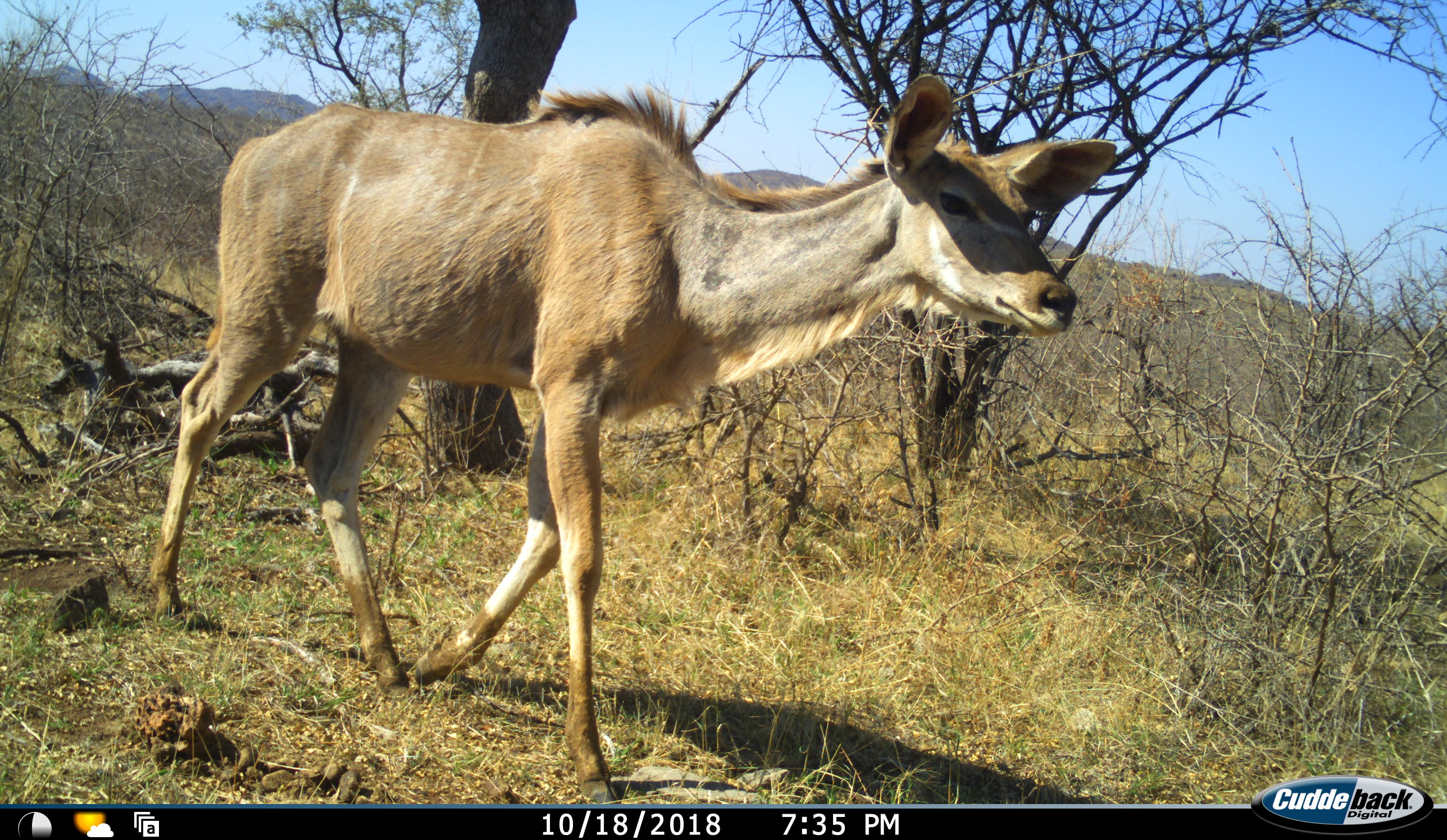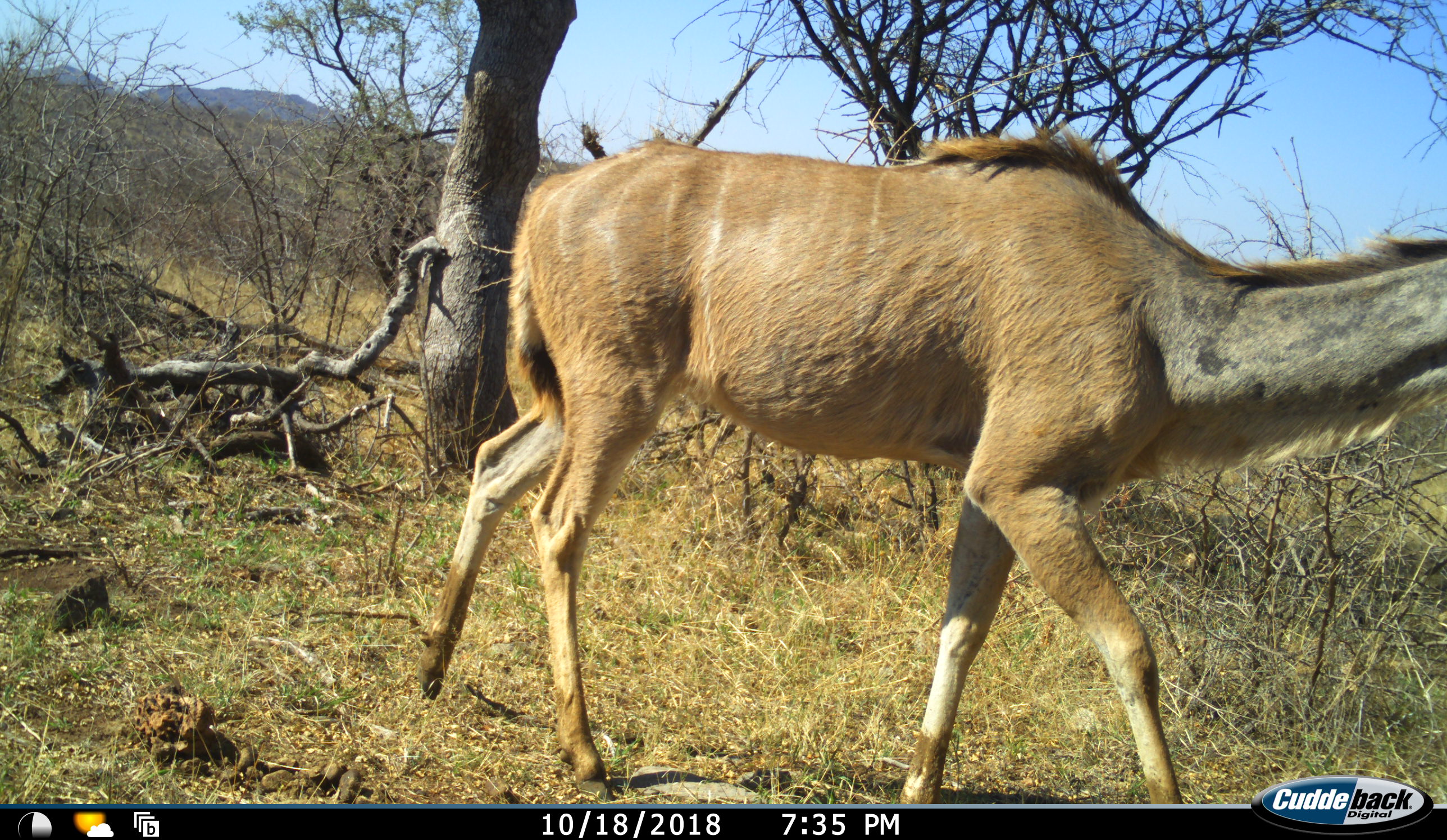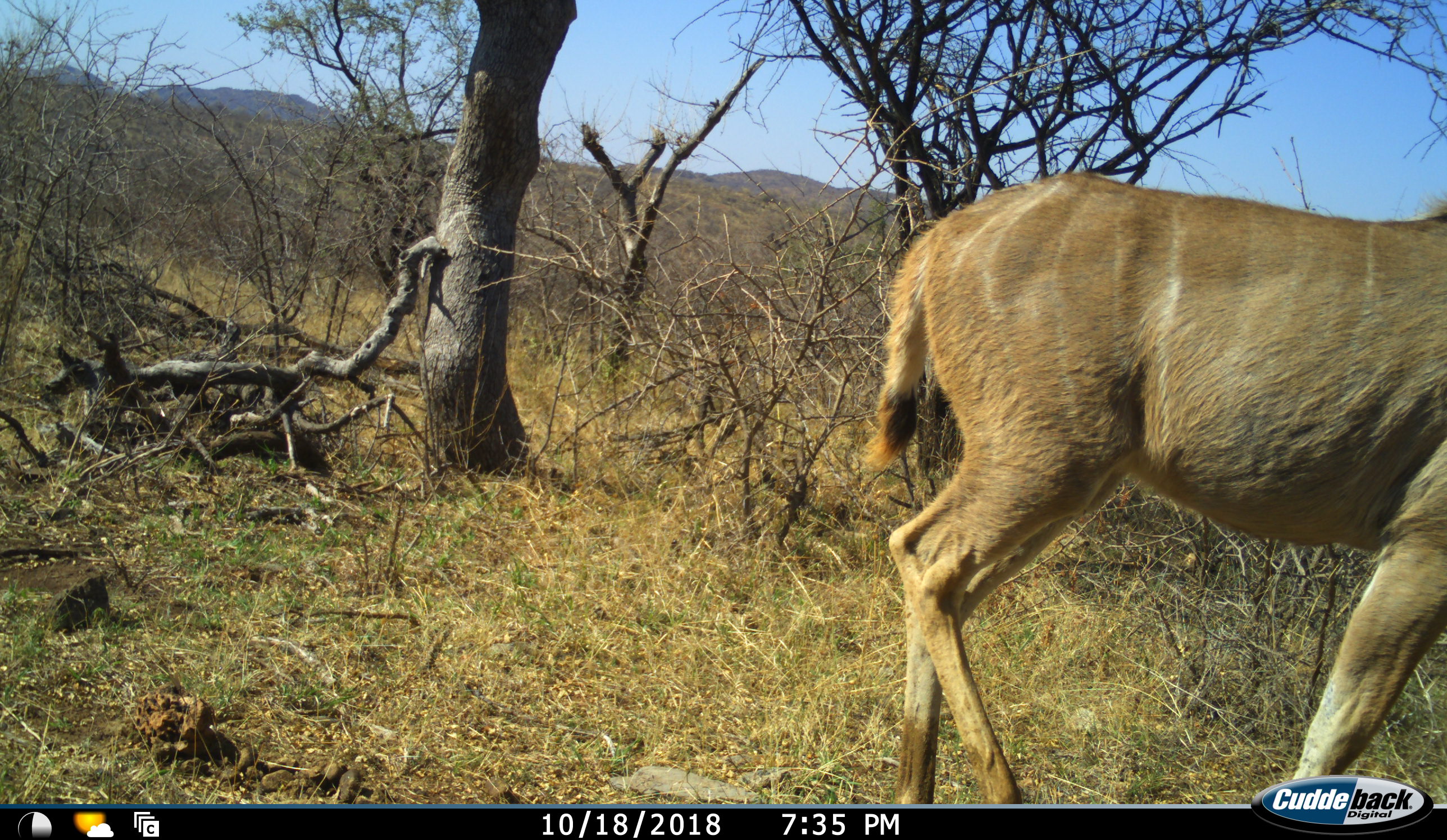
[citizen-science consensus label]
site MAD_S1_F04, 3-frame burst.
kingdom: Animalia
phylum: Chordata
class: Mammalia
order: Artiodactyla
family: Bovidae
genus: Tragelaphus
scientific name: Tragelaphus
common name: kudu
Kudu (Tragelaphus), count 1. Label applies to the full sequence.